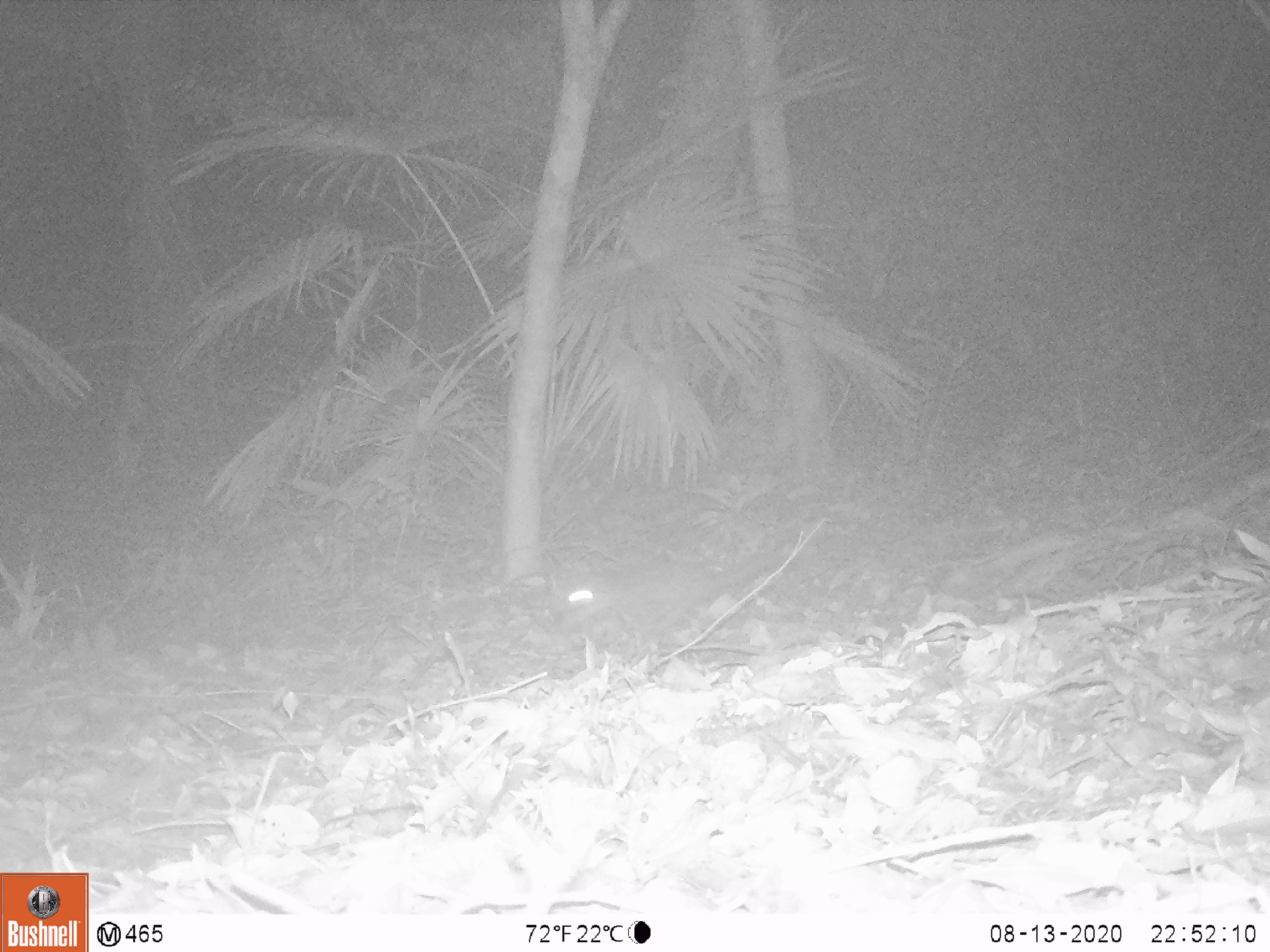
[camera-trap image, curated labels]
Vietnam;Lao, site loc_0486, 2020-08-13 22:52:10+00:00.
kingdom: Animalia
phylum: Chordata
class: Mammalia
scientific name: Mammalia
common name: mammal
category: unidentified small mammal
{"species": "unidentified small mammal (mammal) (Mammalia)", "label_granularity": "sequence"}